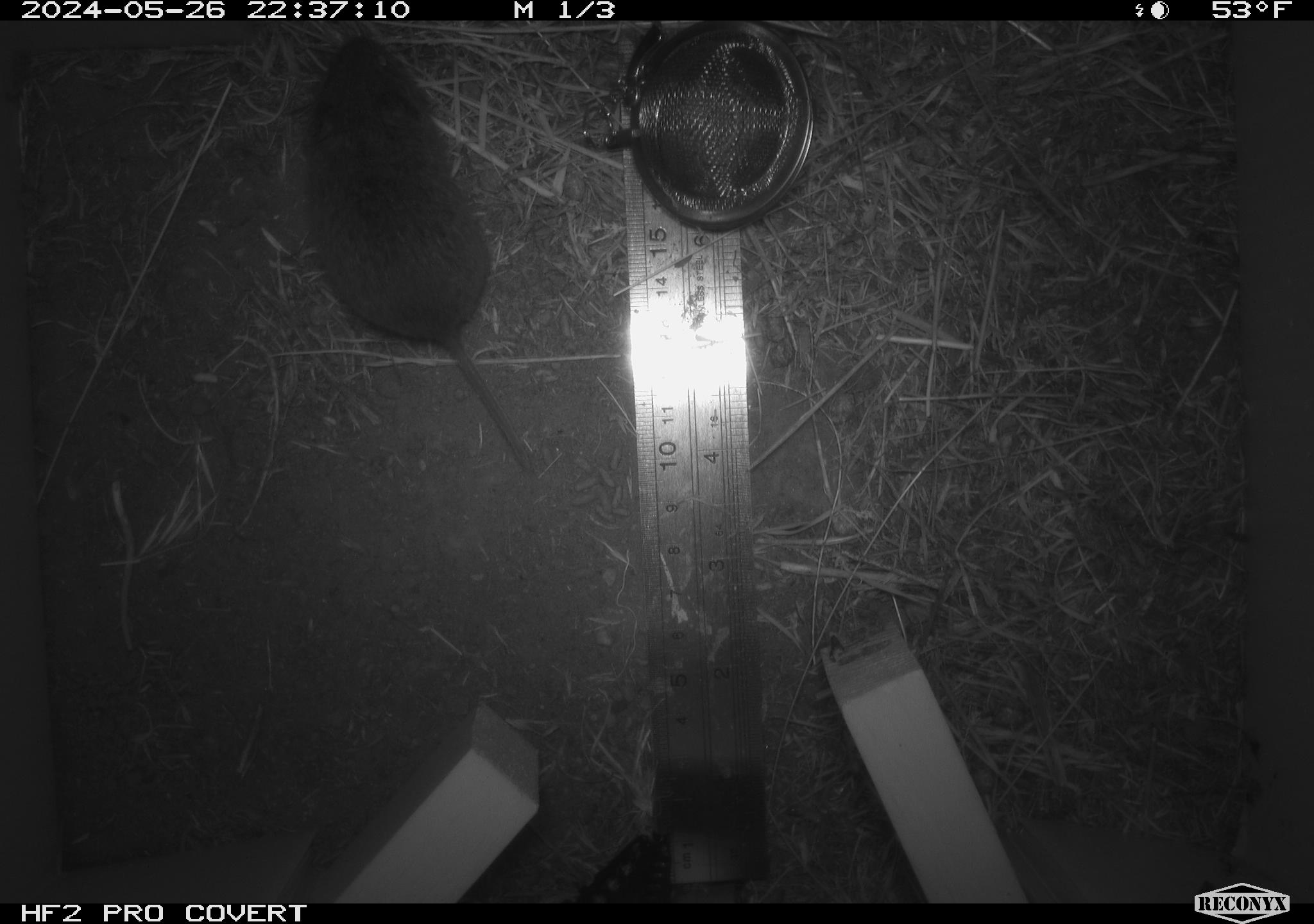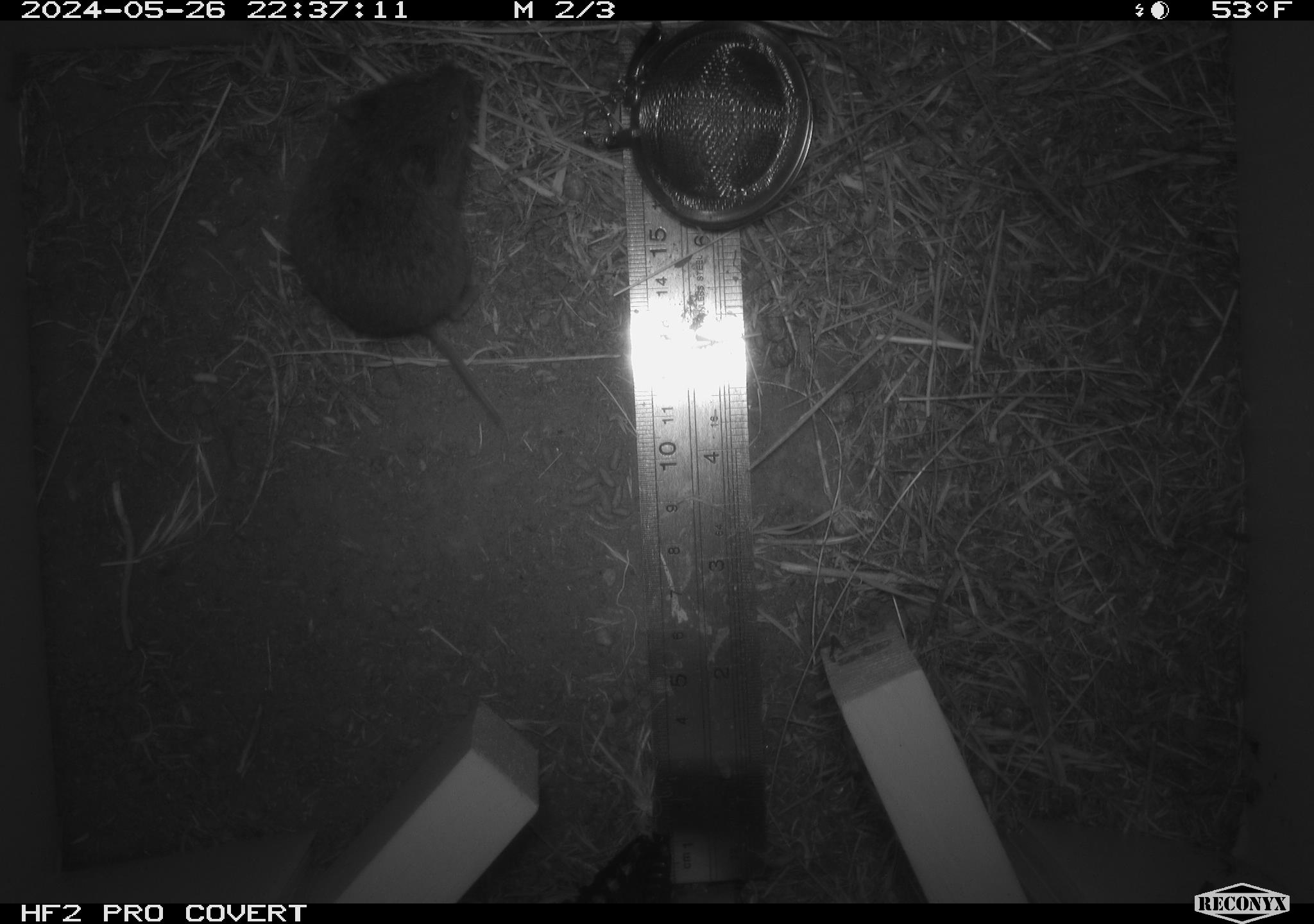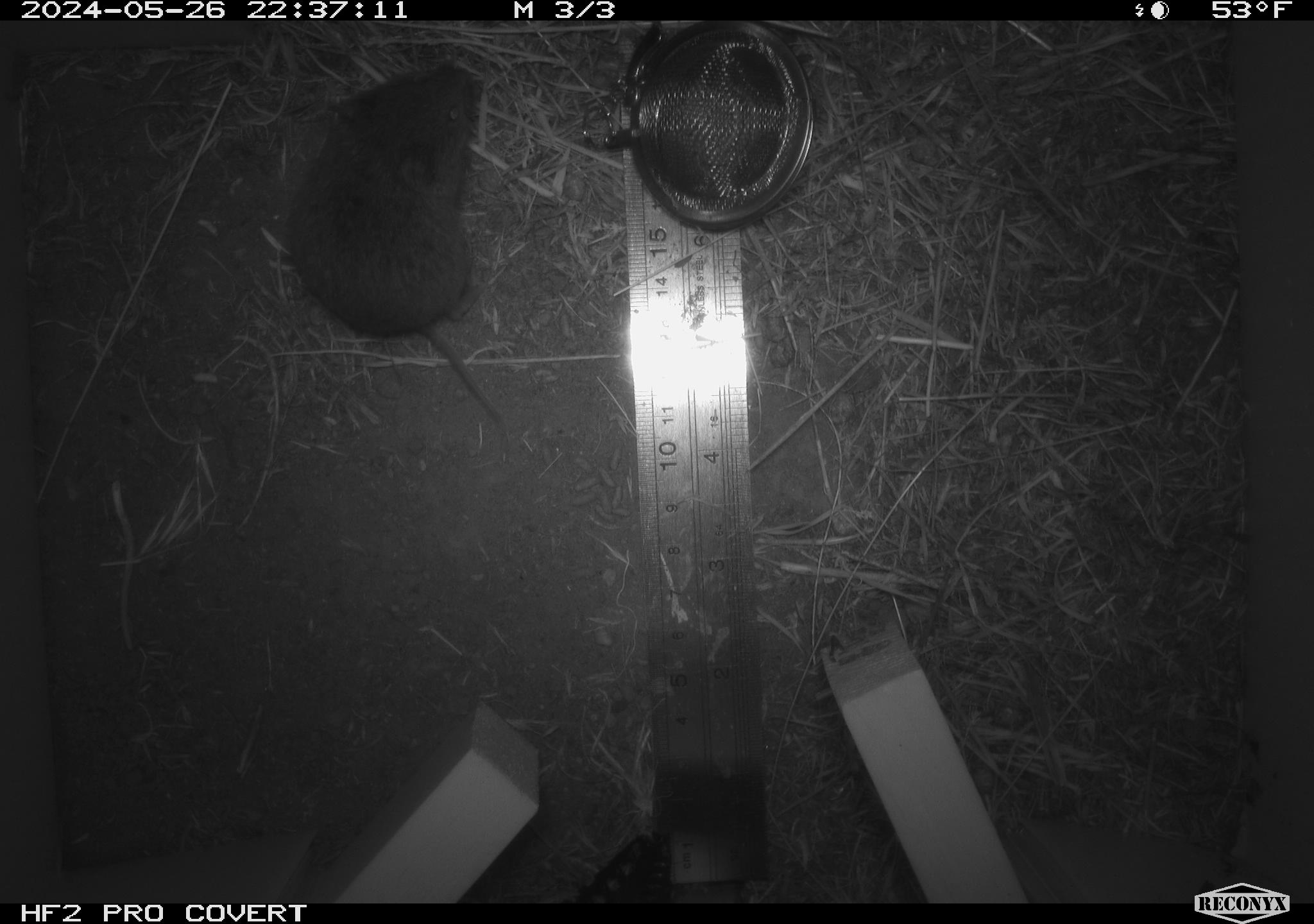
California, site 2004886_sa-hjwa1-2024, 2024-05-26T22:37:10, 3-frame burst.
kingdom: Animalia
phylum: Chordata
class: Mammalia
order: Rodentia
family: Cricetidae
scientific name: Cricetidae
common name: hamsters, voles, lemmings, and allies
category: cricetidae family